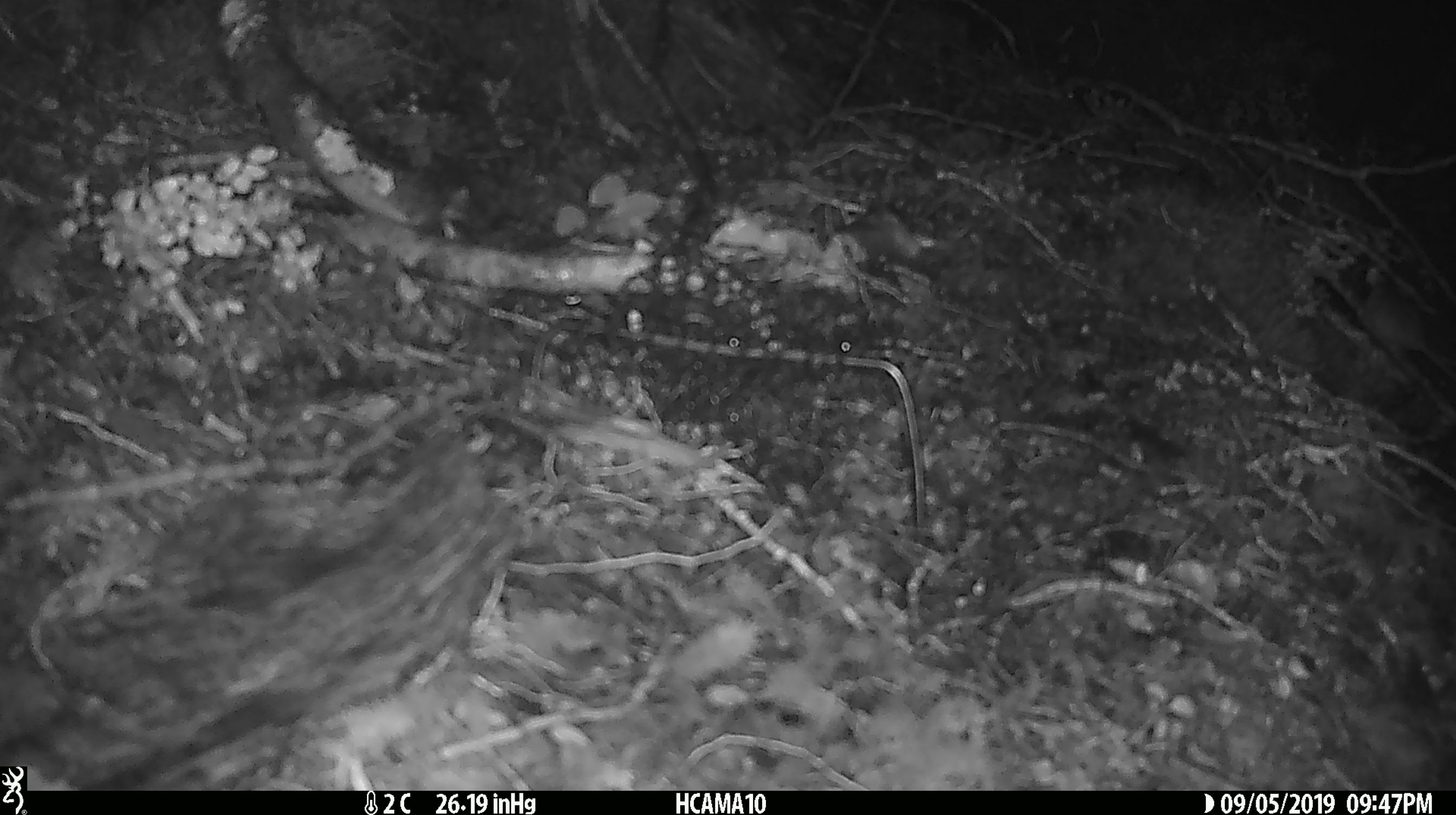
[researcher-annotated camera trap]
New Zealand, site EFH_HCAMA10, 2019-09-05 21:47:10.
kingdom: Animalia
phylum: Chordata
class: Mammalia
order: Rodentia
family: Muridae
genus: Mus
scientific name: Mus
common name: mouse